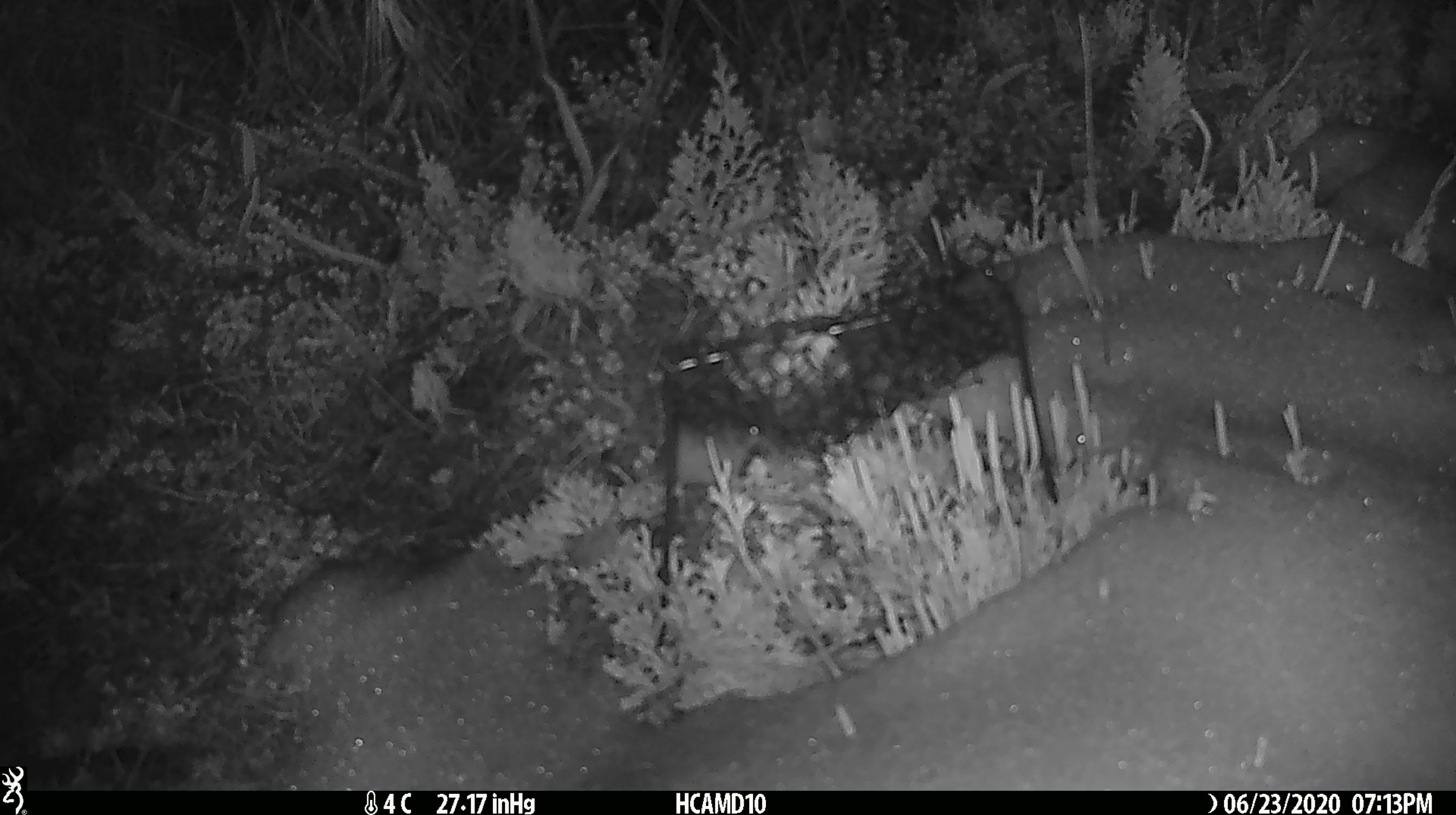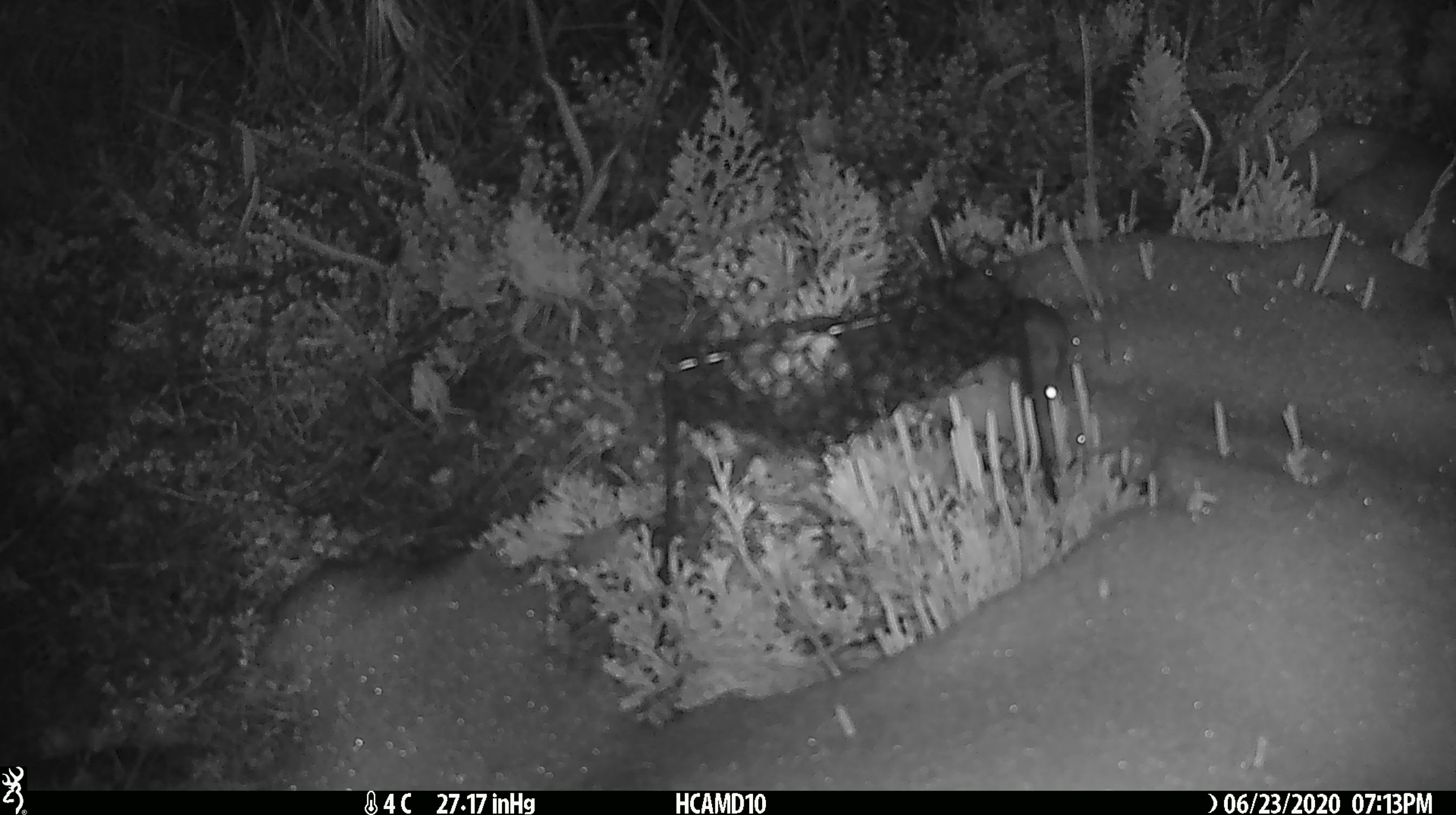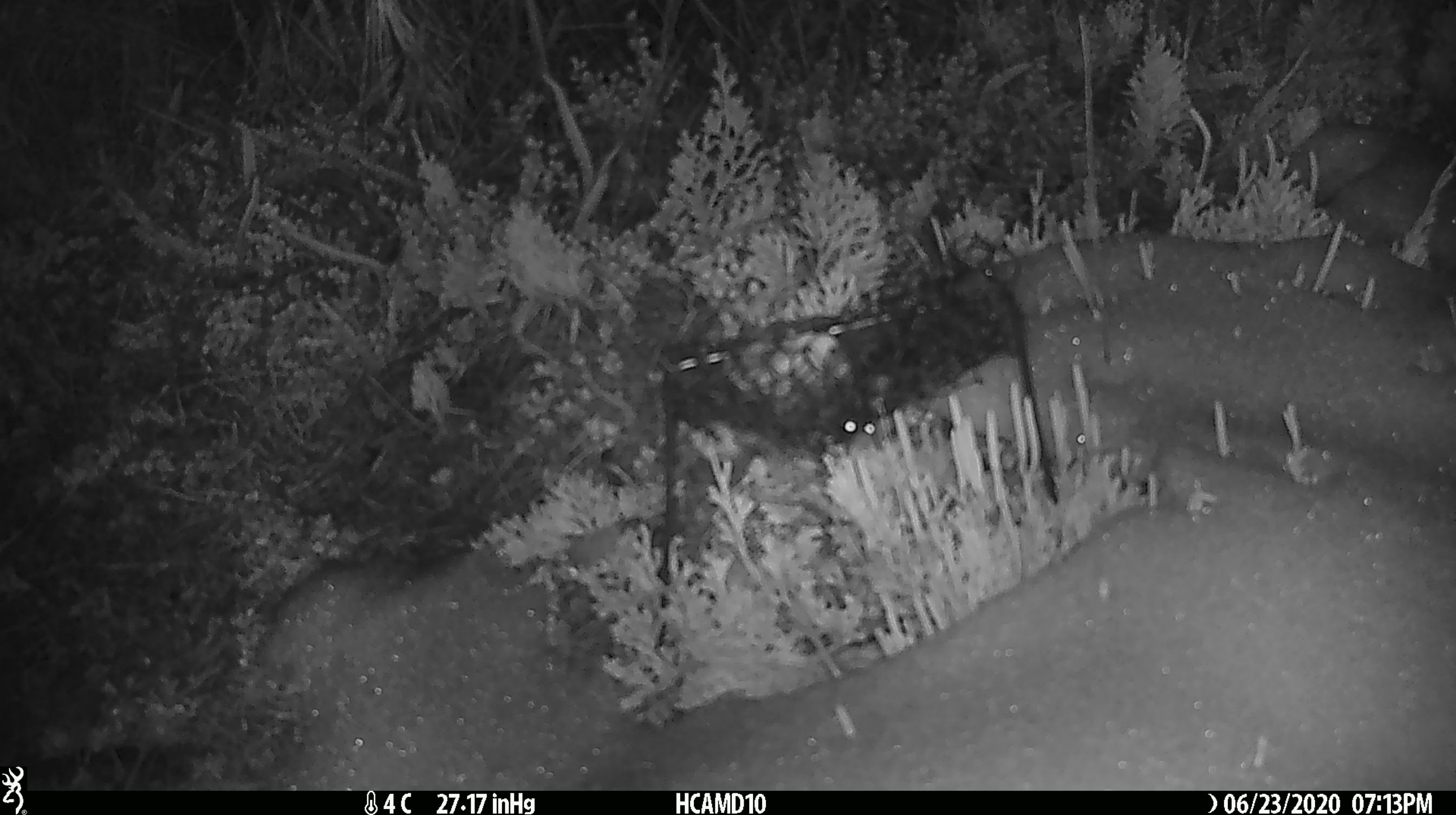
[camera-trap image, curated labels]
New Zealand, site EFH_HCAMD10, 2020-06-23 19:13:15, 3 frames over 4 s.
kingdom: Animalia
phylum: Chordata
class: Mammalia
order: Rodentia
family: Muridae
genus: Mus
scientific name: Mus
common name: mouse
Mouse (Mus).